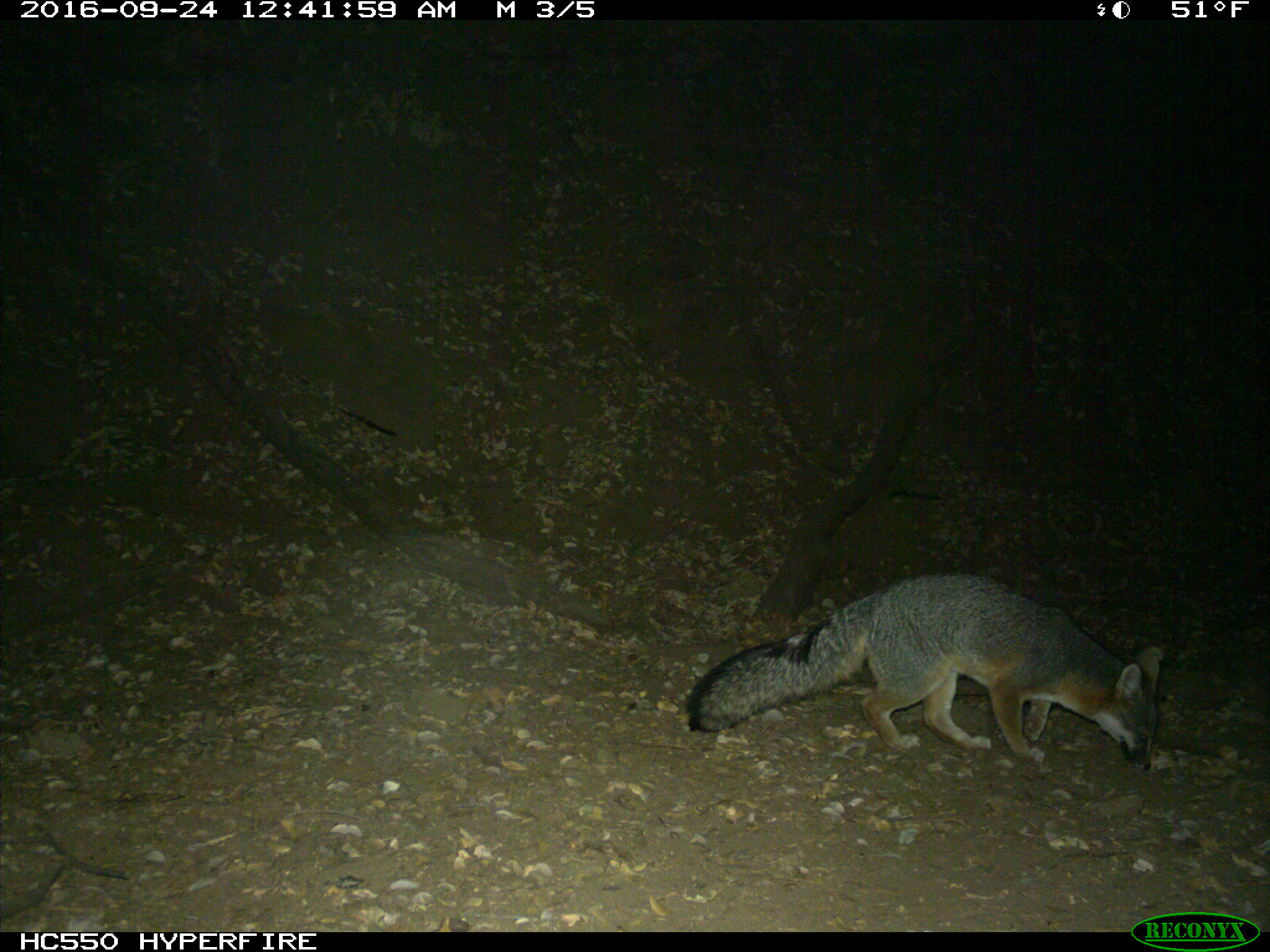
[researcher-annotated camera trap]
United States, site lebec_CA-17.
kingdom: Animalia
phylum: Chordata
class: Mammalia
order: Carnivora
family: Canidae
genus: Urocyon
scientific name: Urocyon cinereoargenteus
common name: gray fox